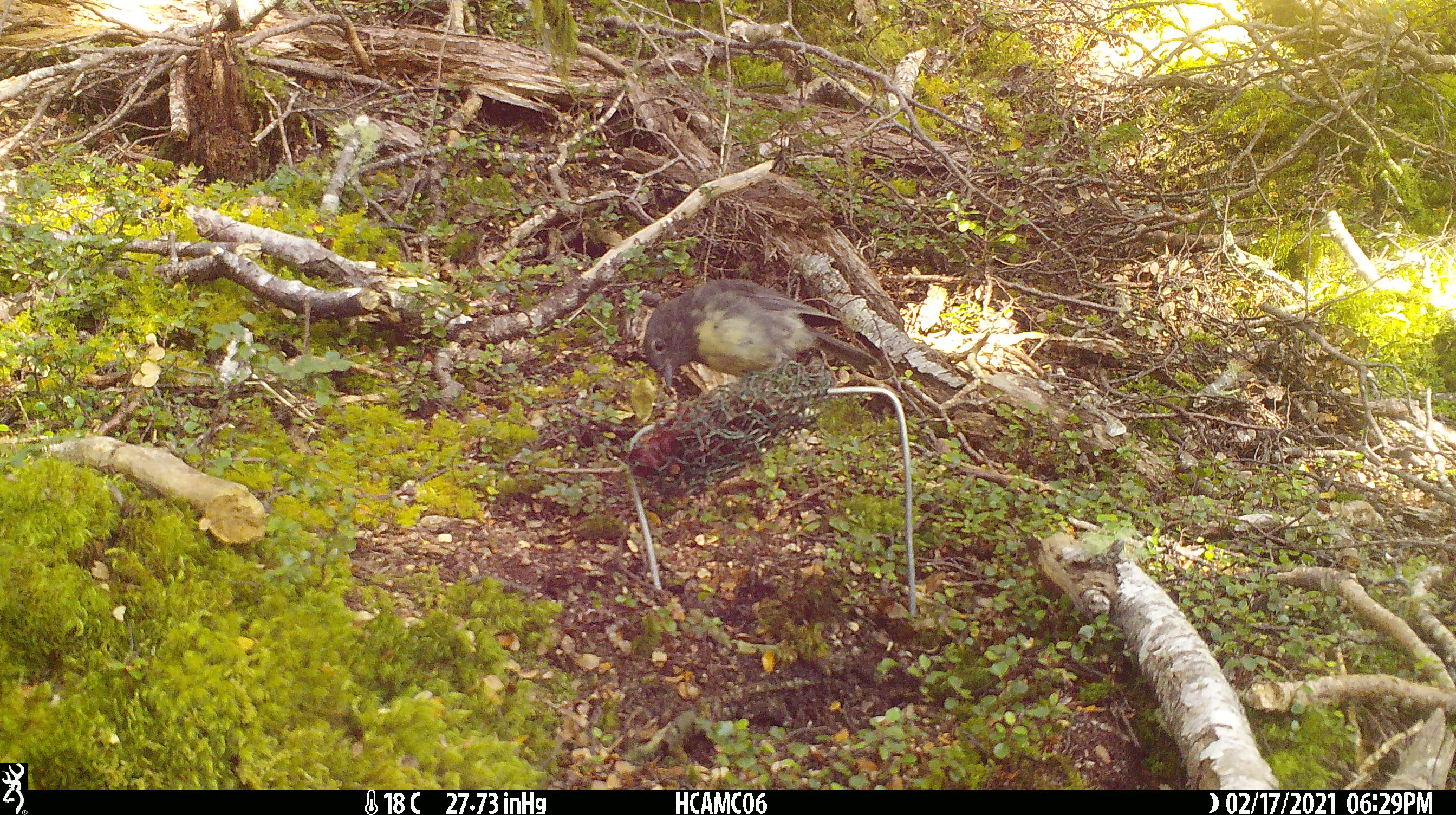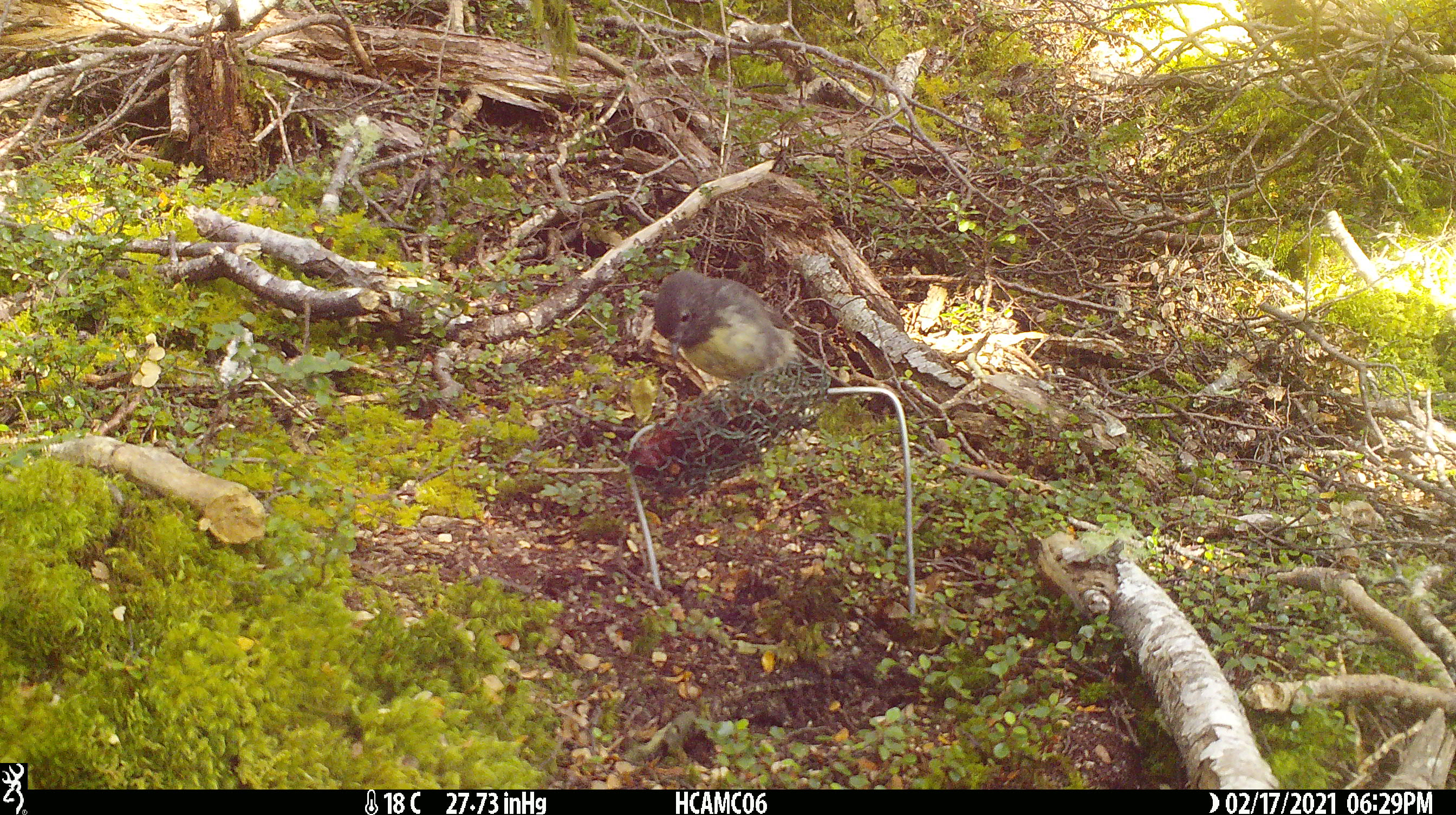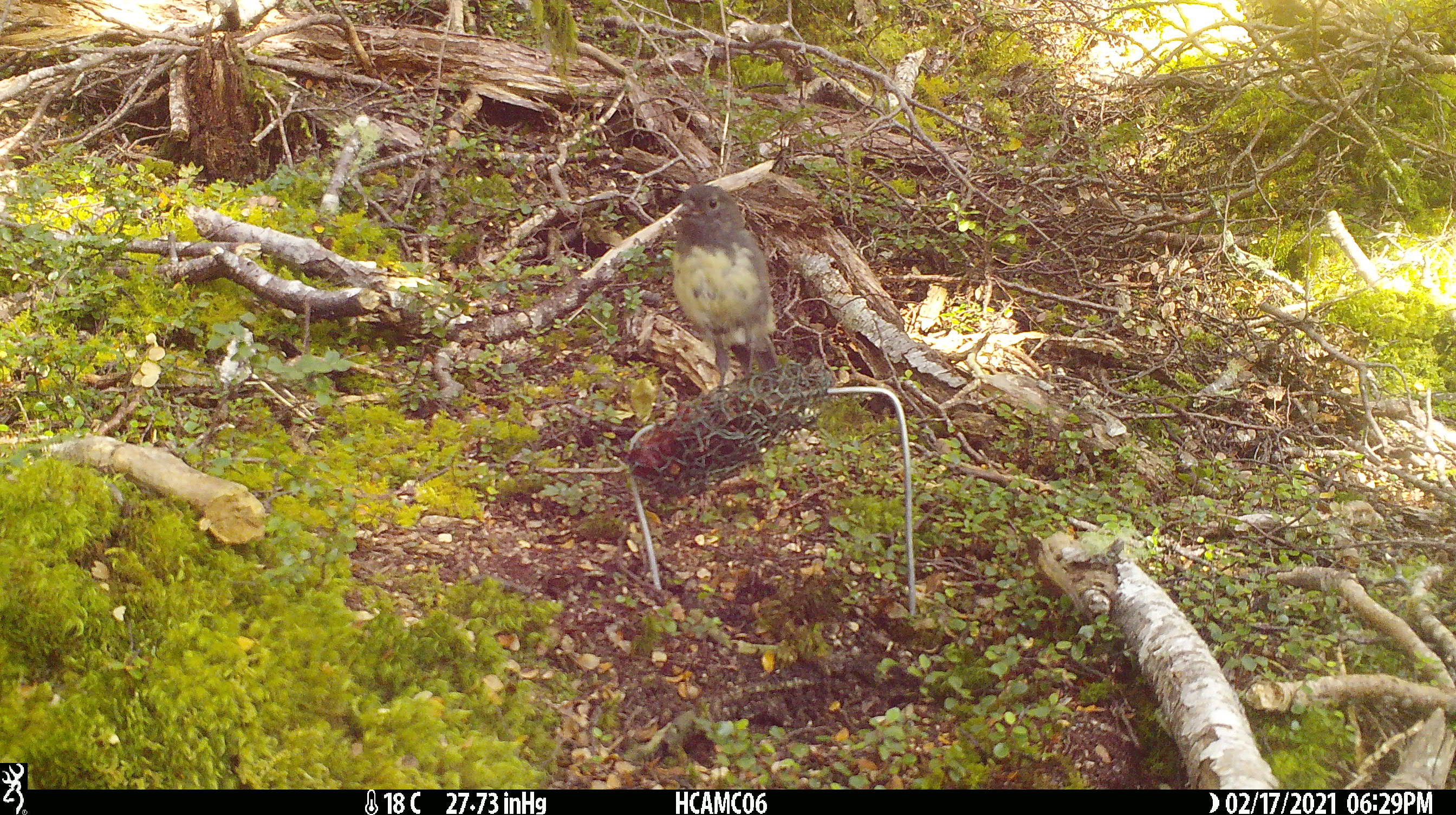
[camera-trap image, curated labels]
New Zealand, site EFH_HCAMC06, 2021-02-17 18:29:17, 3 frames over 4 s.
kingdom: Animalia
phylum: Chordata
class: Aves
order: Passeriformes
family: Petroicidae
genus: Petroica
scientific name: Petroica australis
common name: new zealand robin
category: robin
Robin (new zealand robin) (Petroica australis).